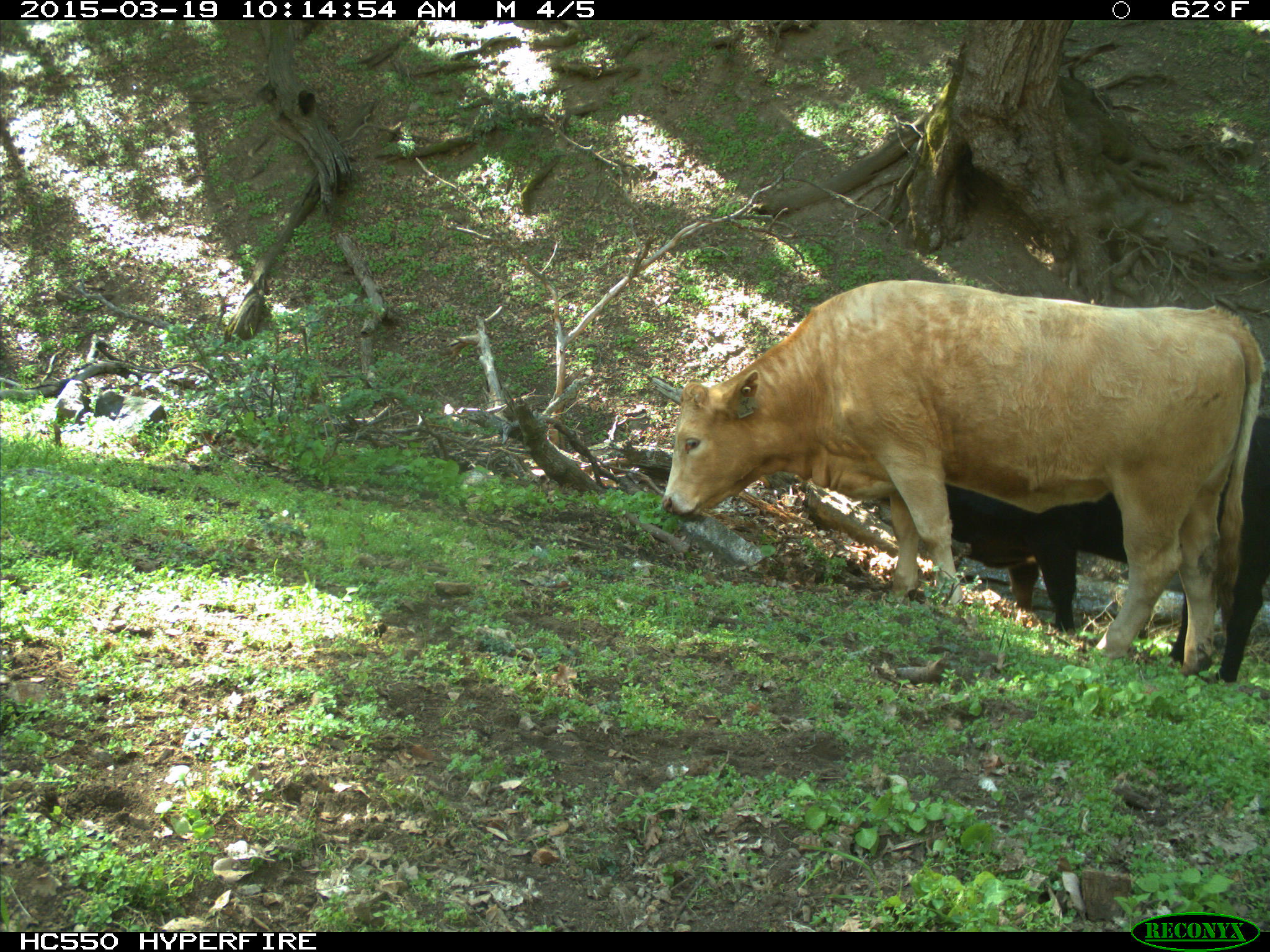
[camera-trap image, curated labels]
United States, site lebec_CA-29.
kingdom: Animalia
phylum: Chordata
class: Mammalia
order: Artiodactyla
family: Bovidae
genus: Bos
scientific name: Bos taurus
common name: domestic cow